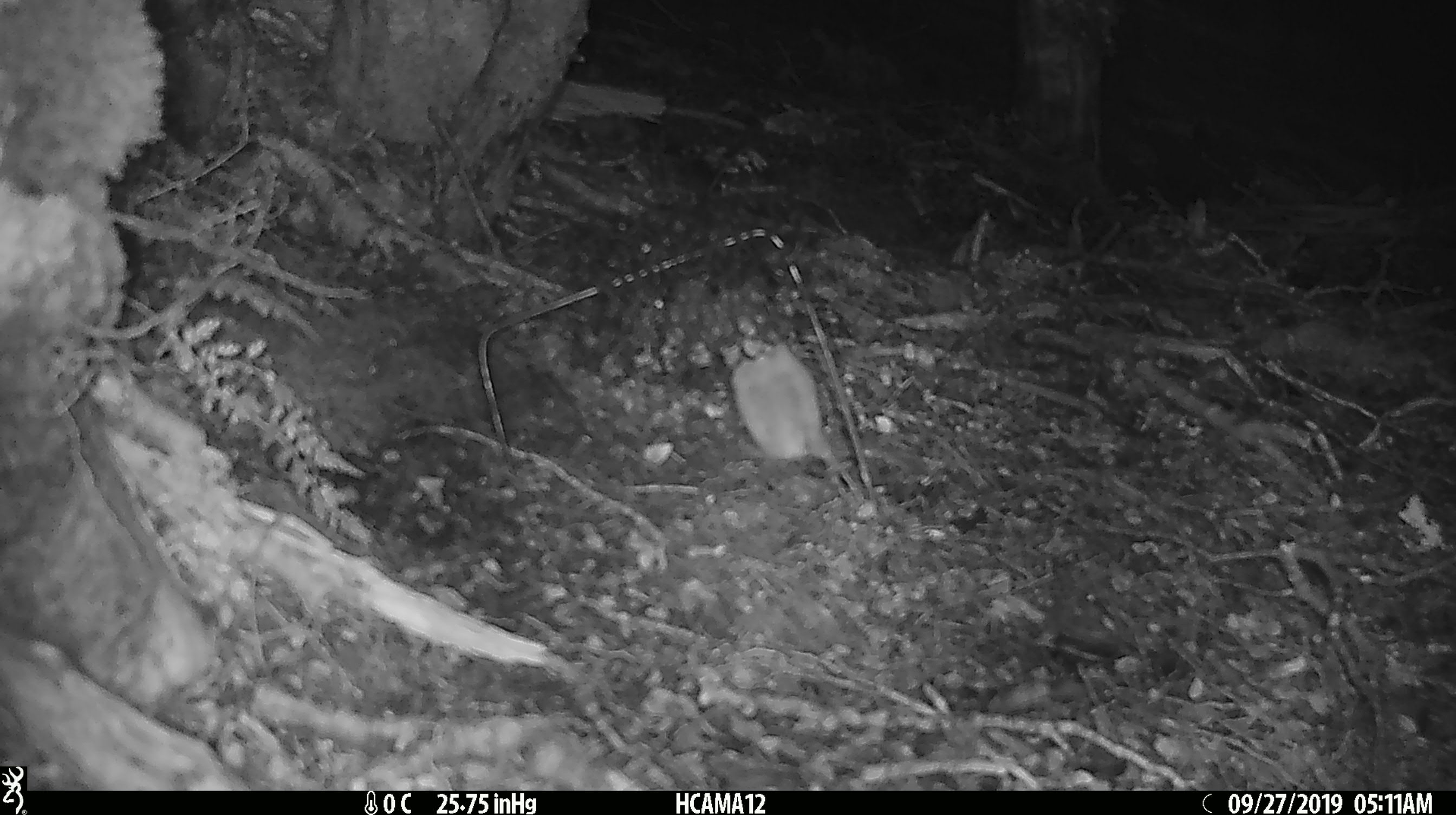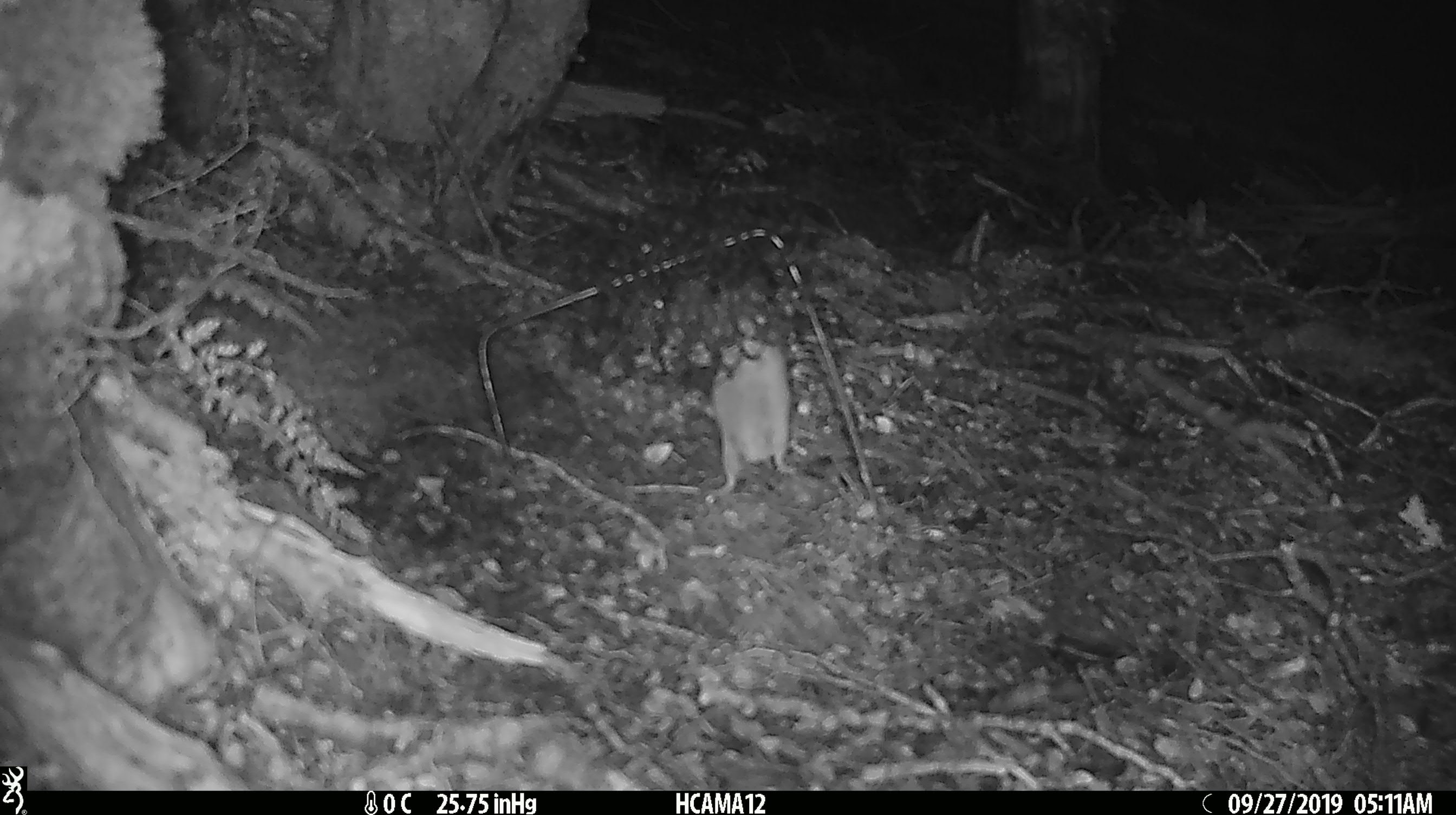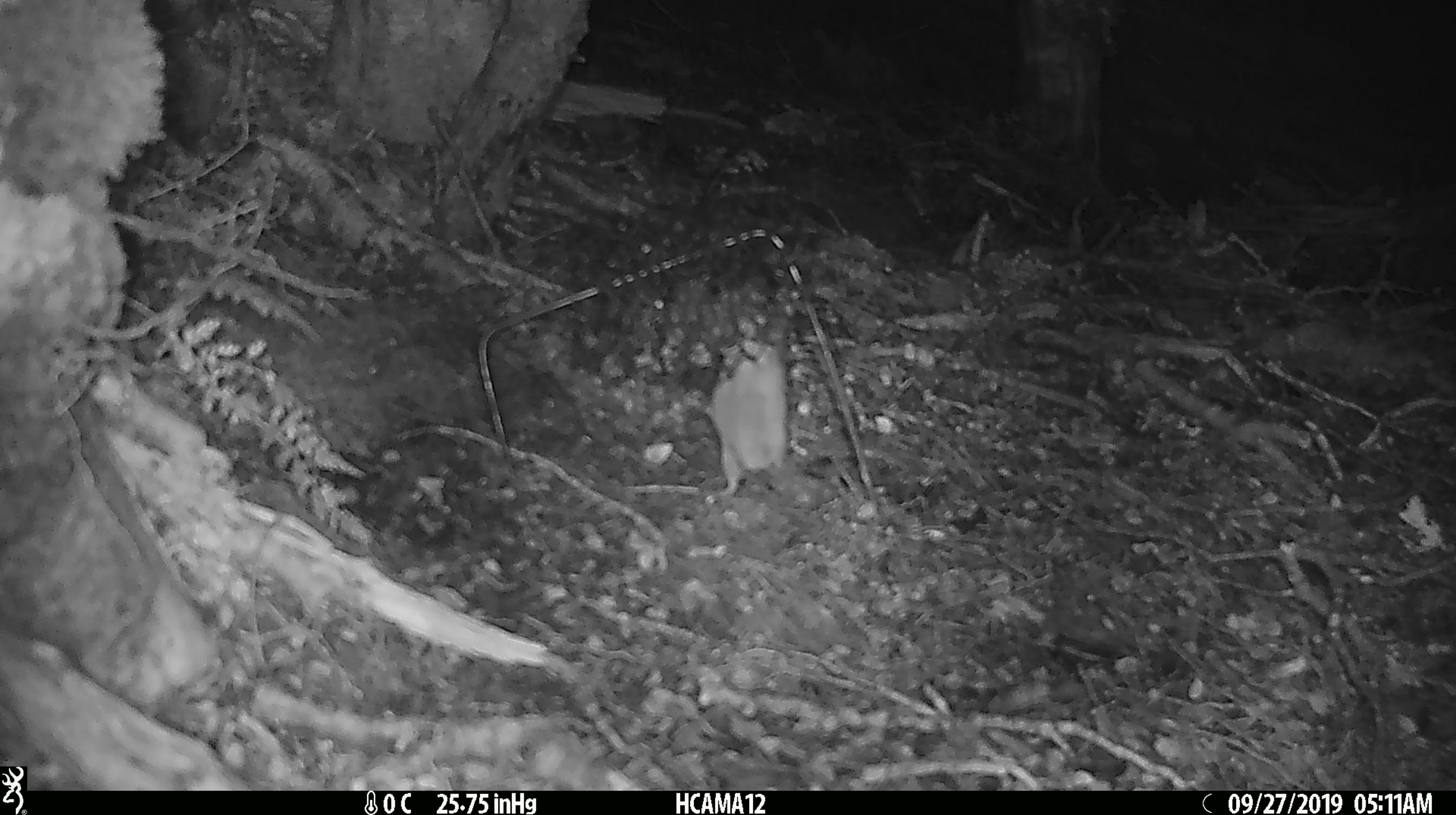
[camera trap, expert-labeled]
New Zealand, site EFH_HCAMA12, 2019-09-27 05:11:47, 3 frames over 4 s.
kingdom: Animalia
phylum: Chordata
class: Mammalia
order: Rodentia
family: Muridae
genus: Mus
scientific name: Mus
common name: mouse